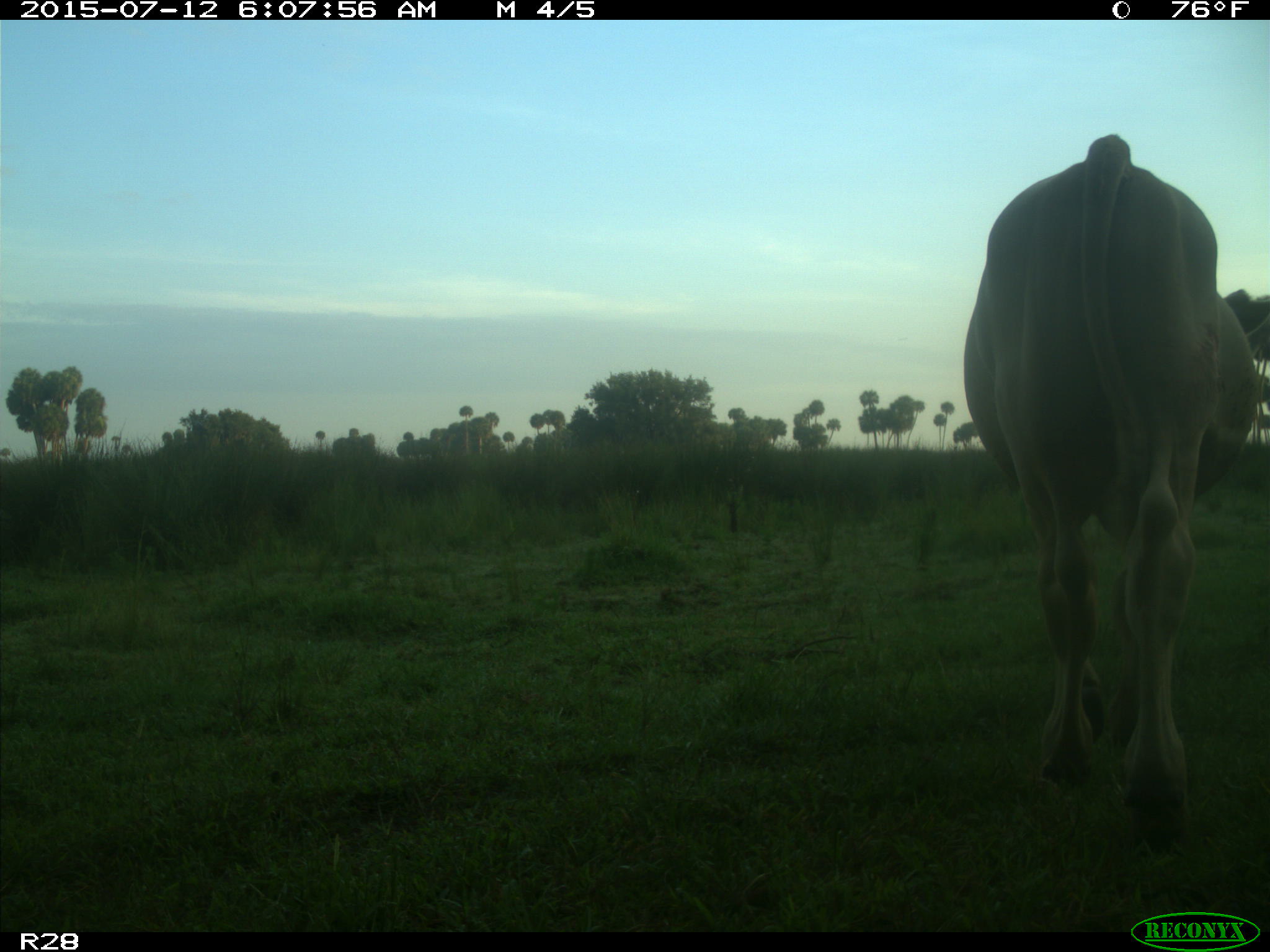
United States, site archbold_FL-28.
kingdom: Animalia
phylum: Chordata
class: Mammalia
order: Artiodactyla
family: Bovidae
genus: Bos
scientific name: Bos taurus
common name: domestic cow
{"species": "Bos taurus (domestic cow)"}